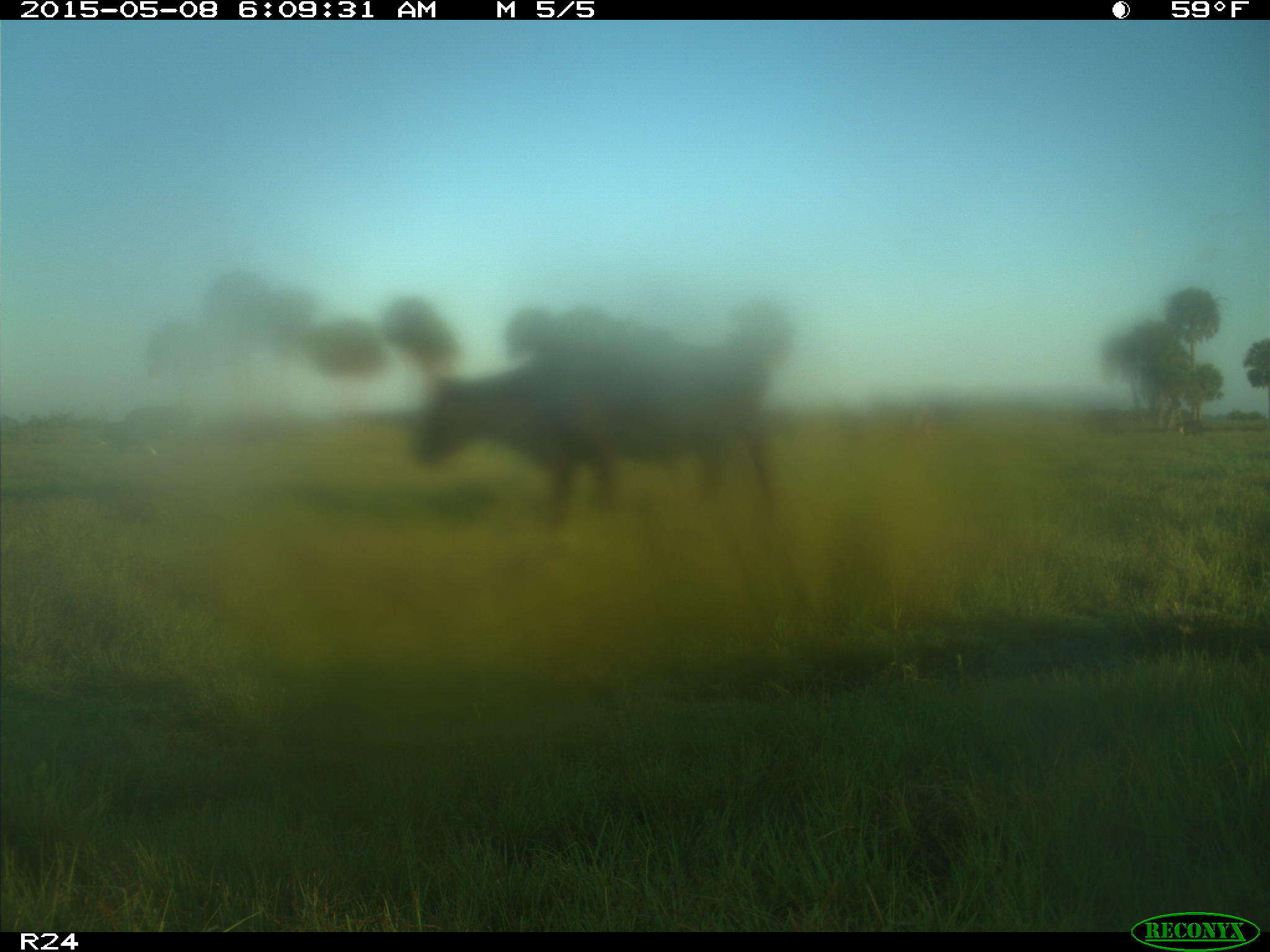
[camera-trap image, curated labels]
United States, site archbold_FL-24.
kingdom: Animalia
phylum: Chordata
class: Mammalia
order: Artiodactyla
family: Bovidae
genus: Bos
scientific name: Bos taurus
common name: domestic cow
Bos taurus (domestic cow).